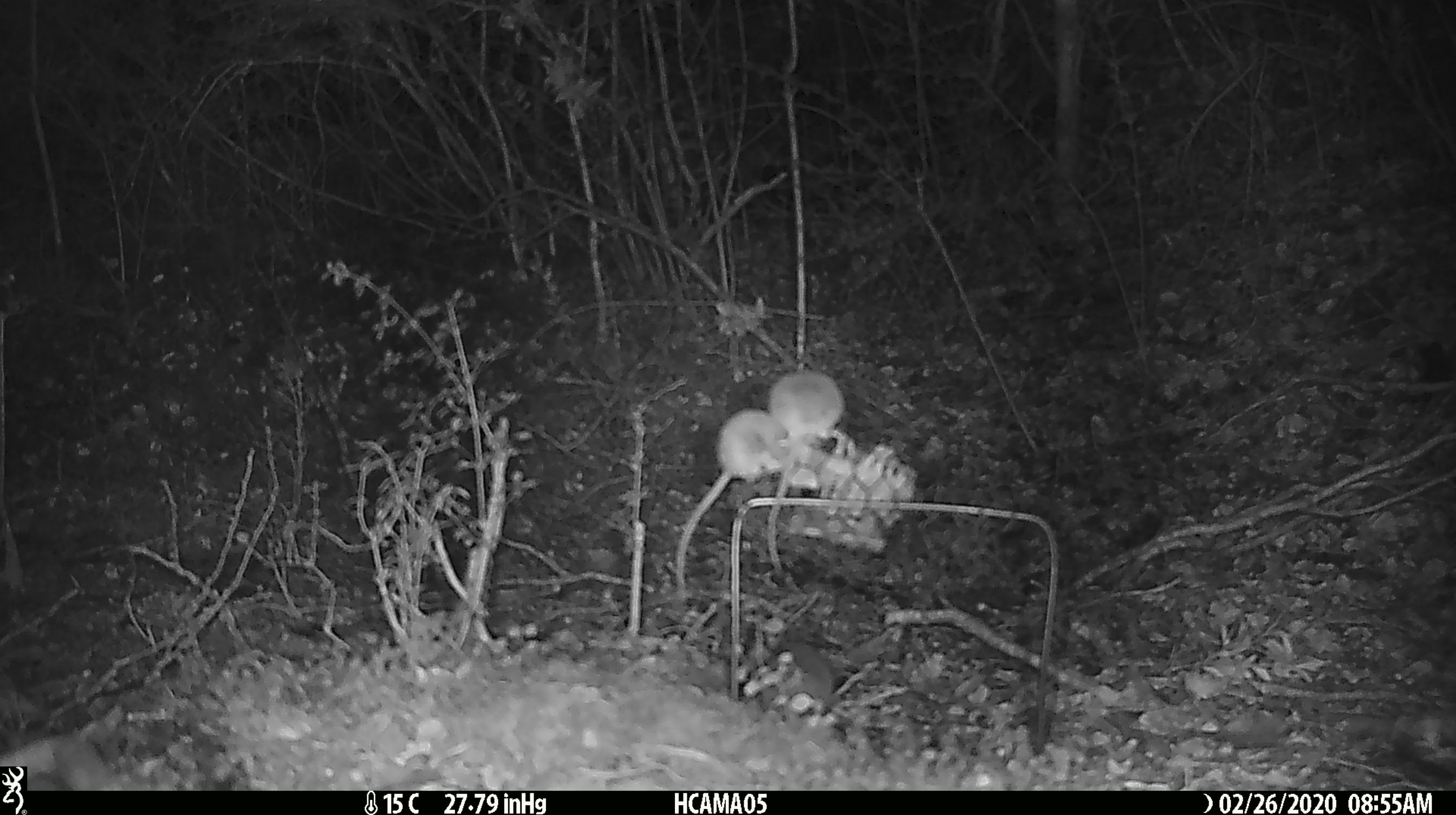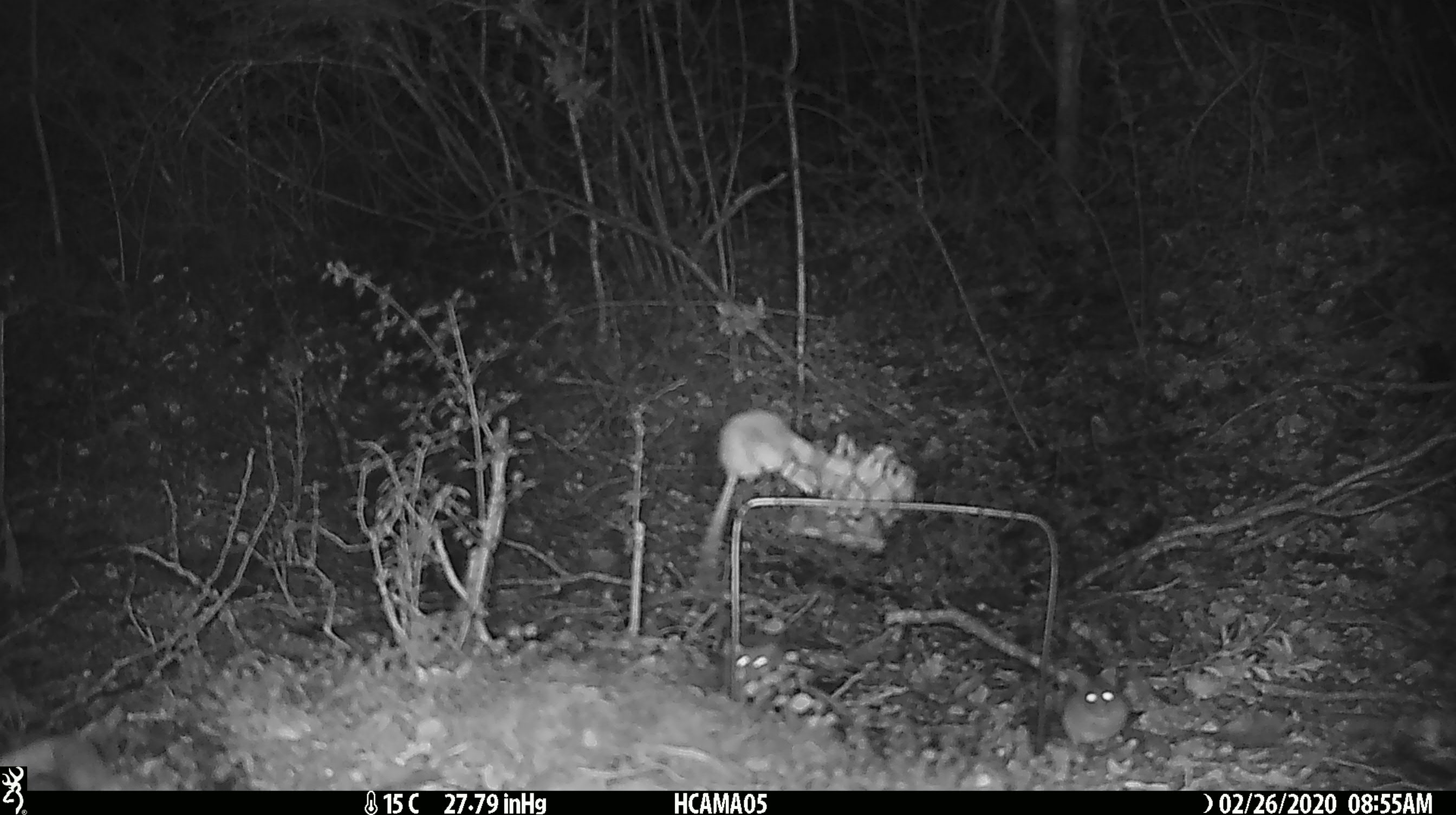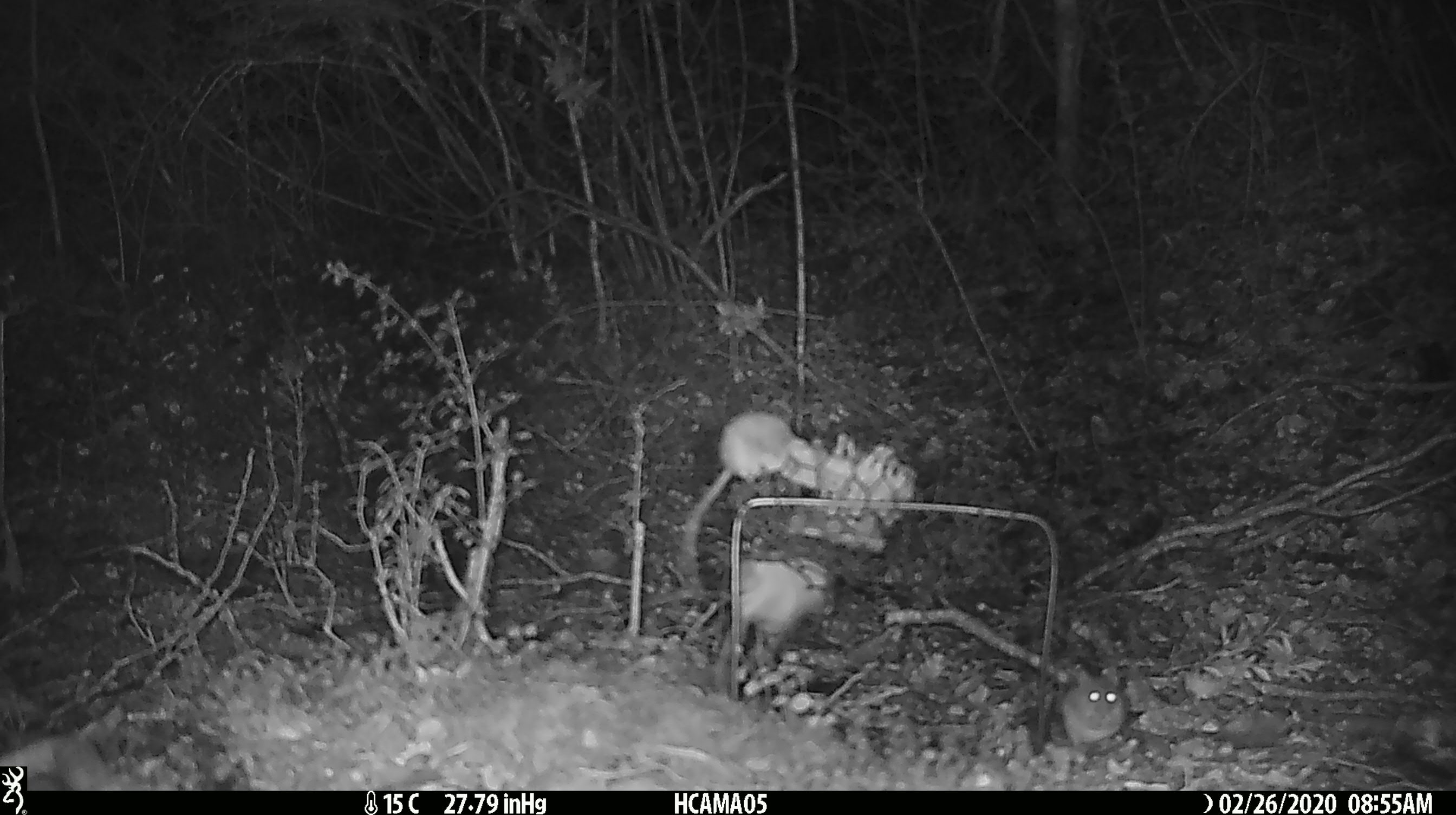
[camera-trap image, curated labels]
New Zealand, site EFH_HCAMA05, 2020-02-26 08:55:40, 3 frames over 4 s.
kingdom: Animalia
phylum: Chordata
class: Mammalia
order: Rodentia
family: Muridae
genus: Mus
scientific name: Mus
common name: mouse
Mouse (Mus).